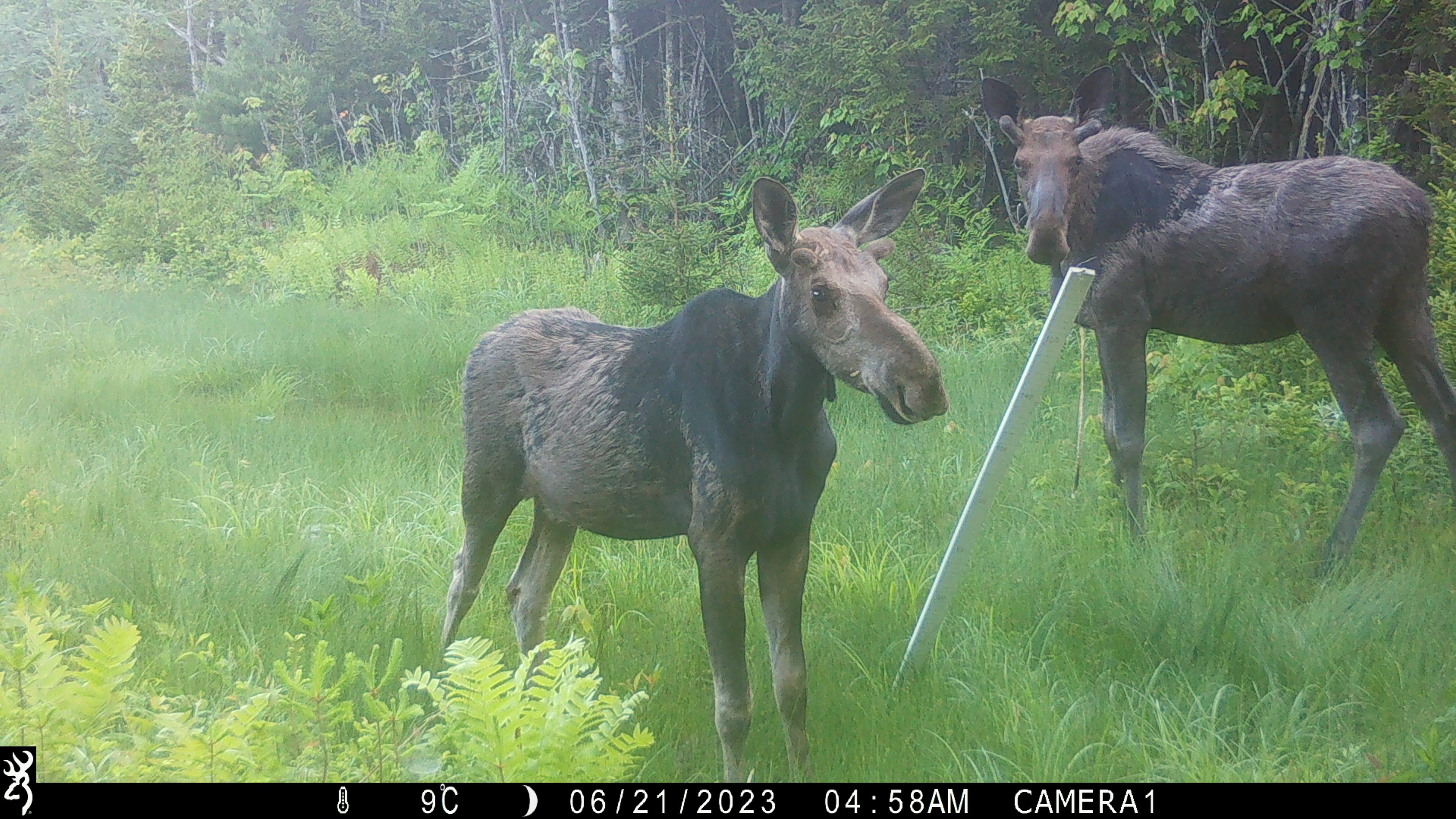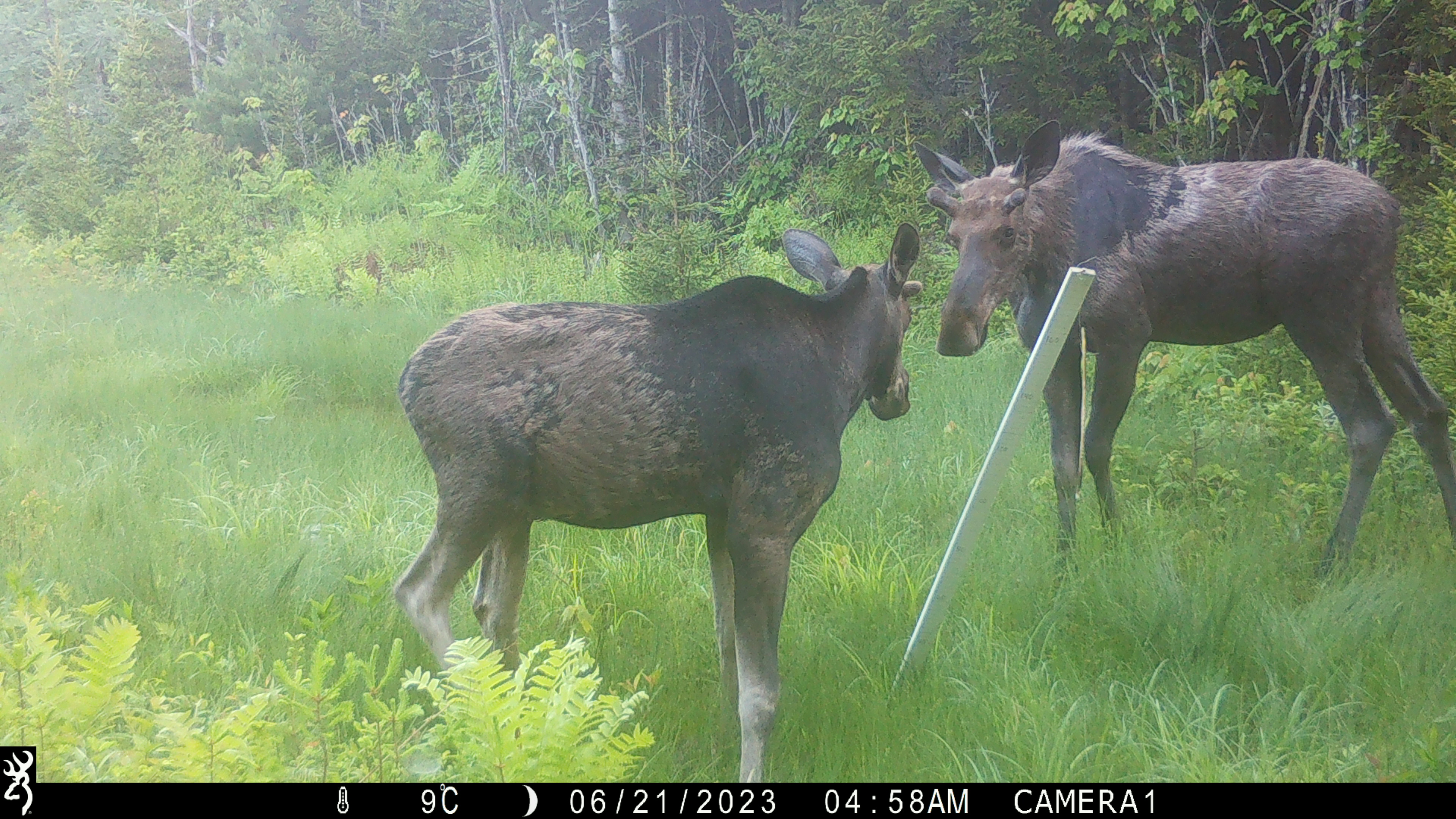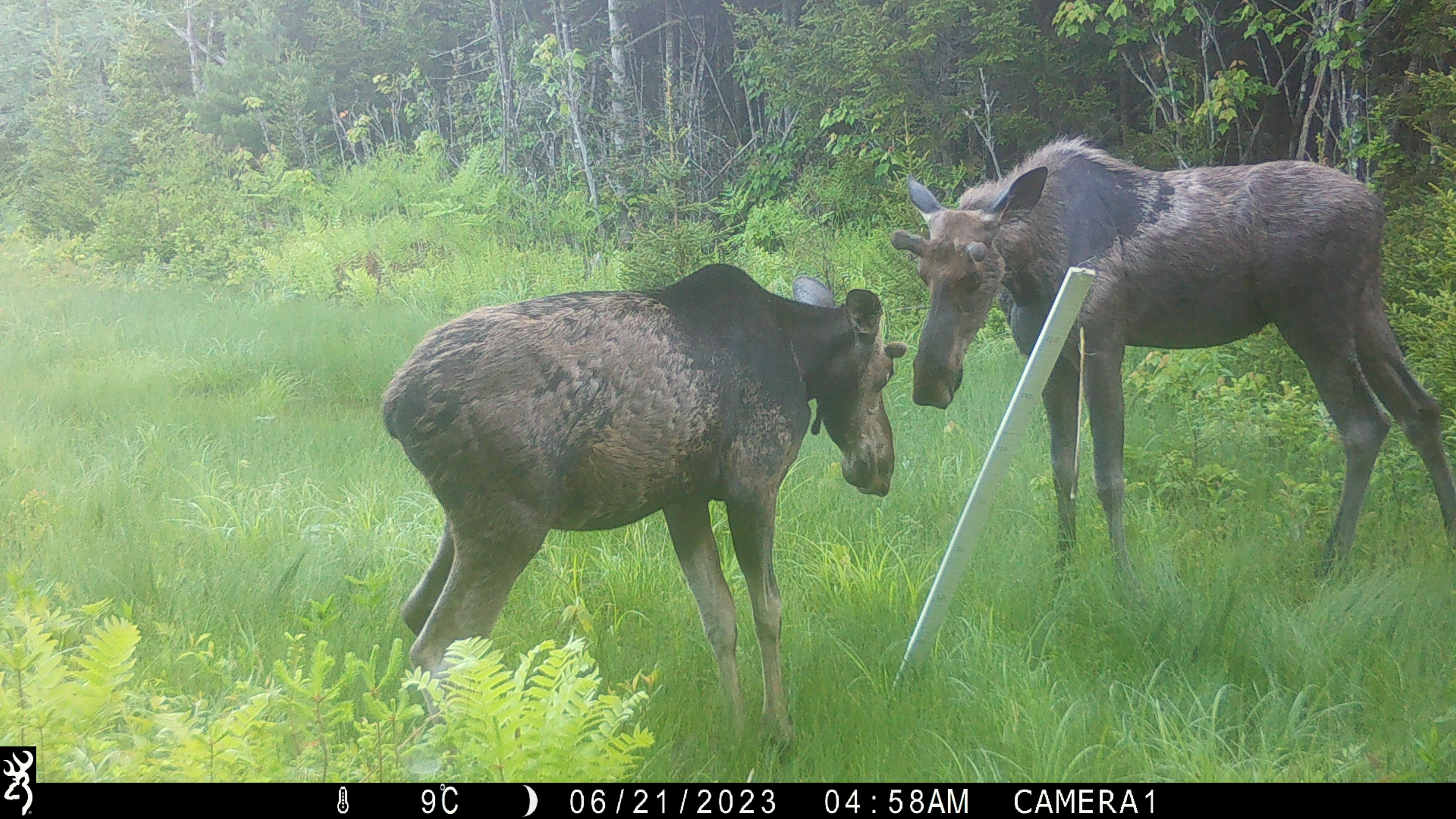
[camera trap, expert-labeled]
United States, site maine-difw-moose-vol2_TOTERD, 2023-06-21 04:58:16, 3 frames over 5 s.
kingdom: Animalia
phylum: Chordata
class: Mammalia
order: Artiodactyla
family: Cervidae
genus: Alces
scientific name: Alces alces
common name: moose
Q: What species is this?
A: Moose (Alces alces).